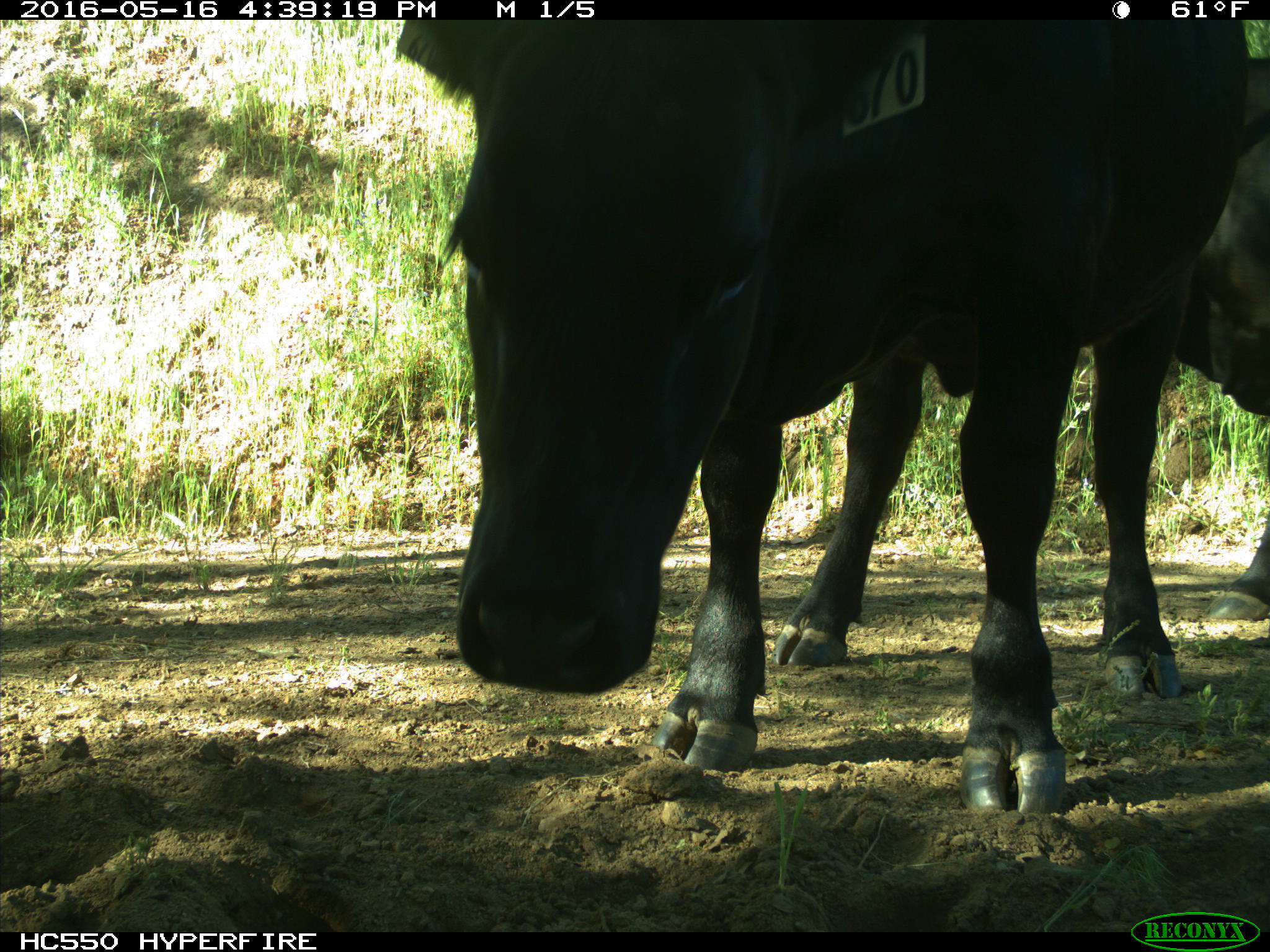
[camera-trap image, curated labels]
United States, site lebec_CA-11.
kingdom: Animalia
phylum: Chordata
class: Mammalia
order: Artiodactyla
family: Bovidae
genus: Bos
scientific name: Bos taurus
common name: domestic cow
Bos taurus (domestic cow).